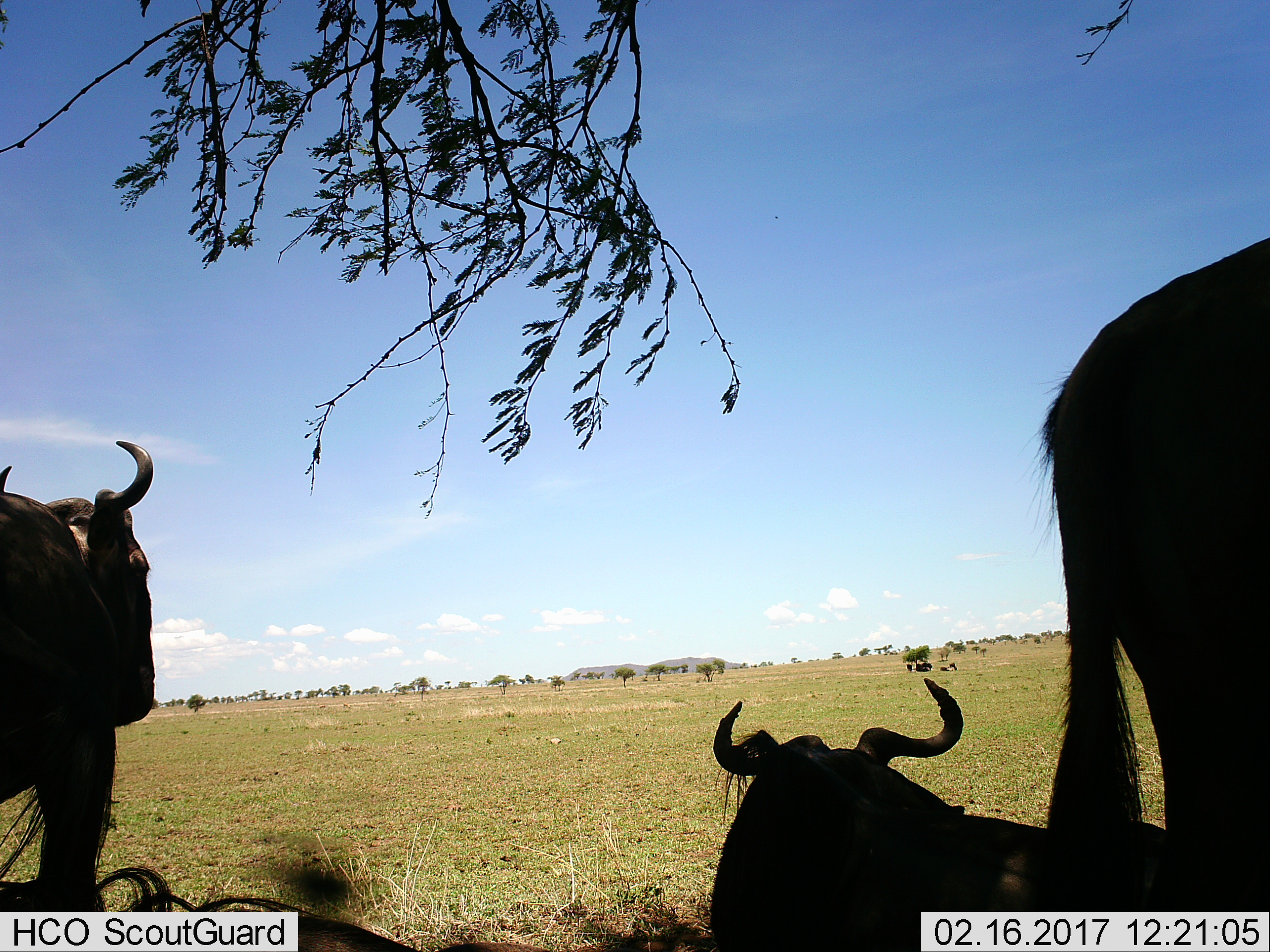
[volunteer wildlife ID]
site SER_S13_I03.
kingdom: Animalia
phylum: Chordata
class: Mammalia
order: Artiodactyla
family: Bovidae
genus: Connochaetes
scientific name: Connochaetes taurinus taurinus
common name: blue wildebeest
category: wildebeestblue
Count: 3.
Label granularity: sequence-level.